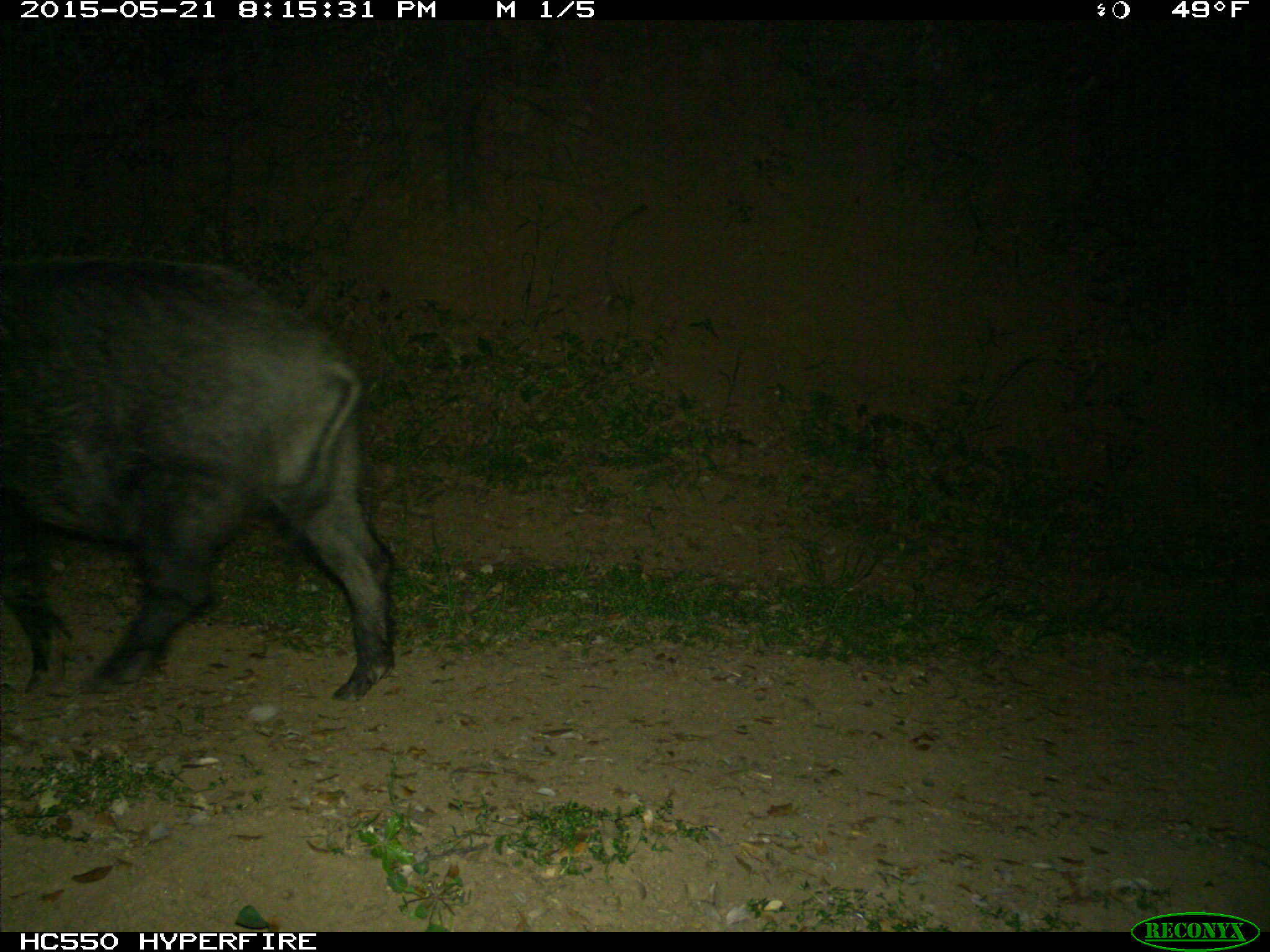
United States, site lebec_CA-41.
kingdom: Animalia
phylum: Chordata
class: Mammalia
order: Artiodactyla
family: Suidae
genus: Sus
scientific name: Sus scrofa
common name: wild boar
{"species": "Sus scrofa (wild boar)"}